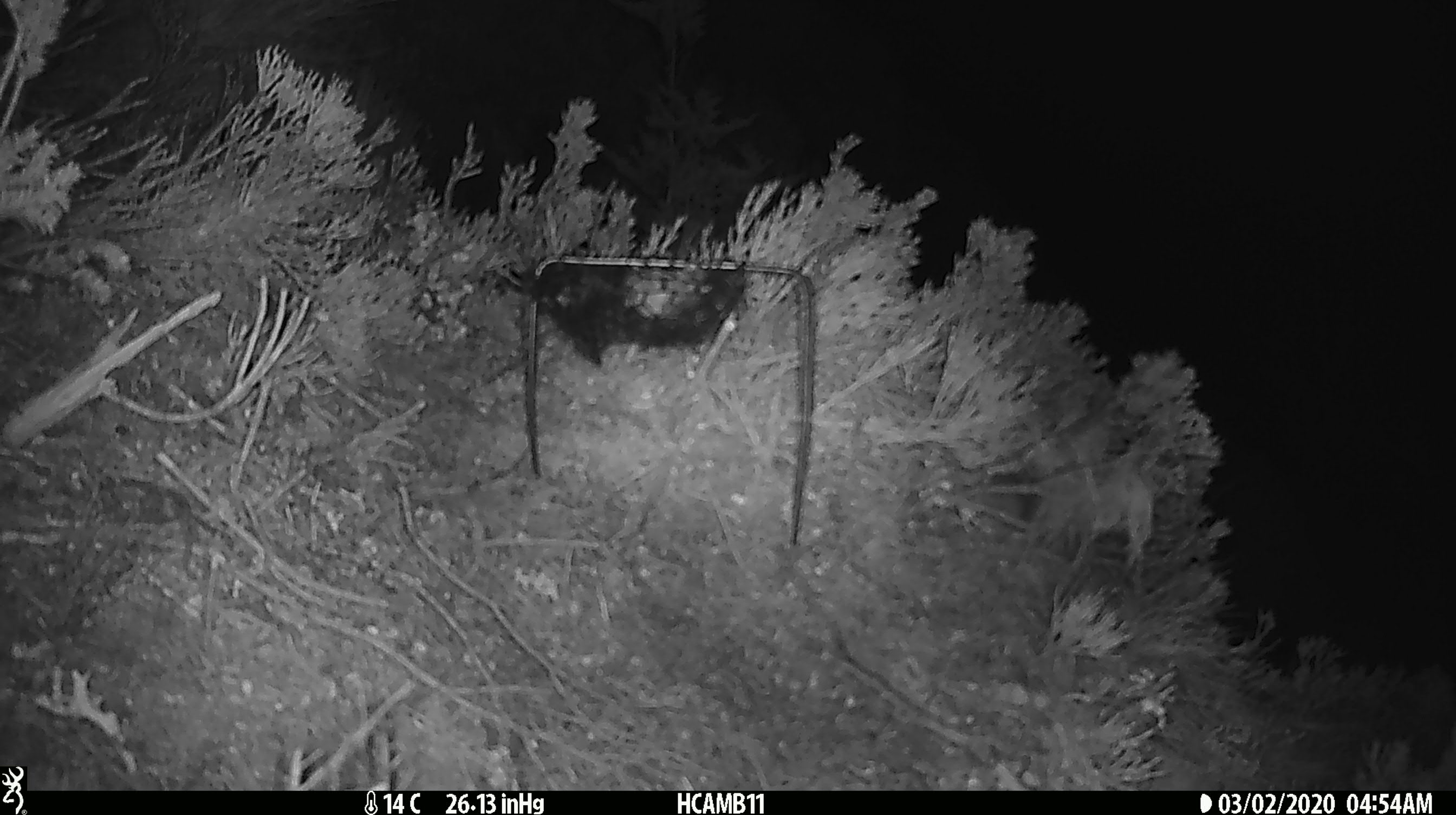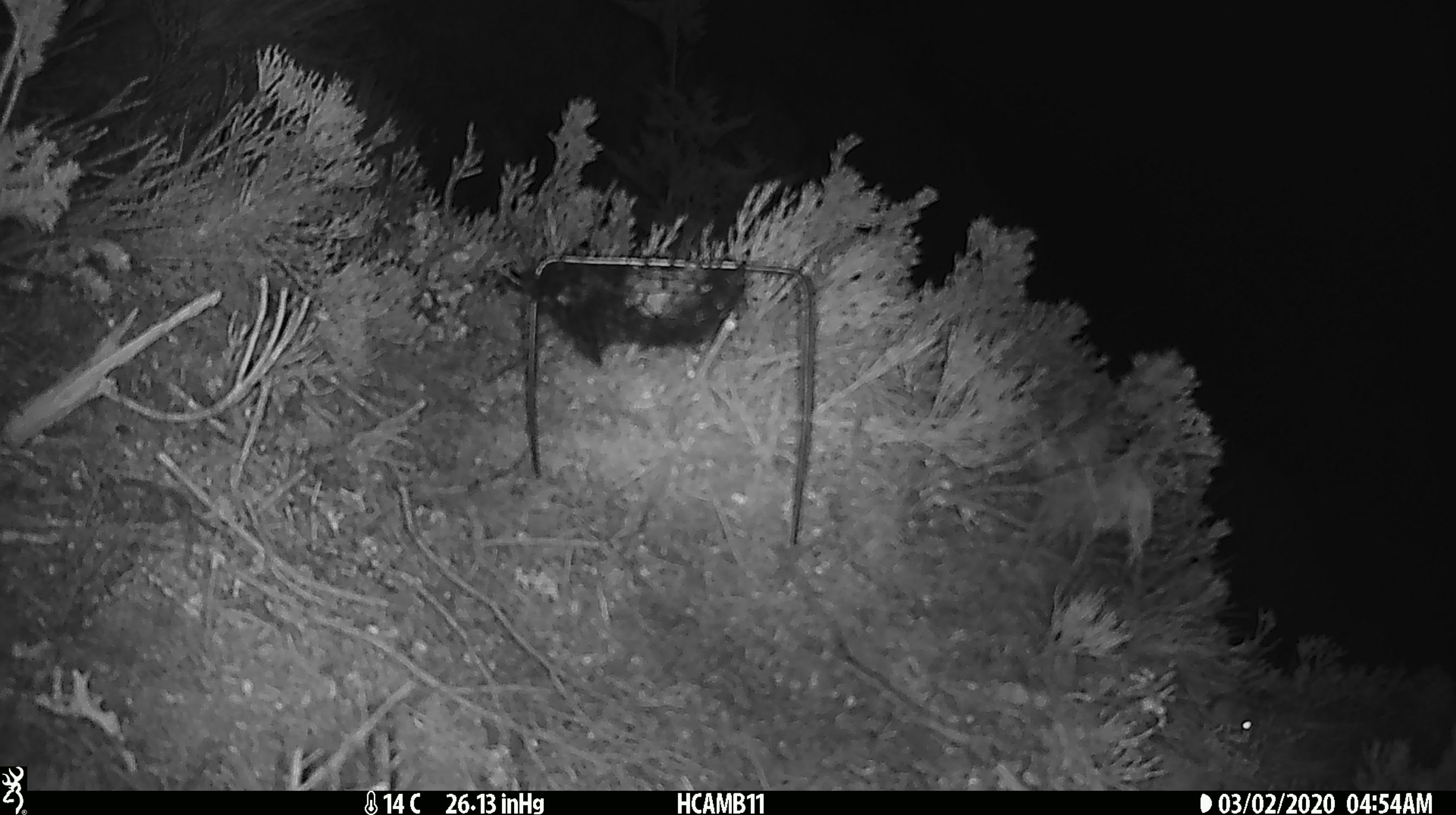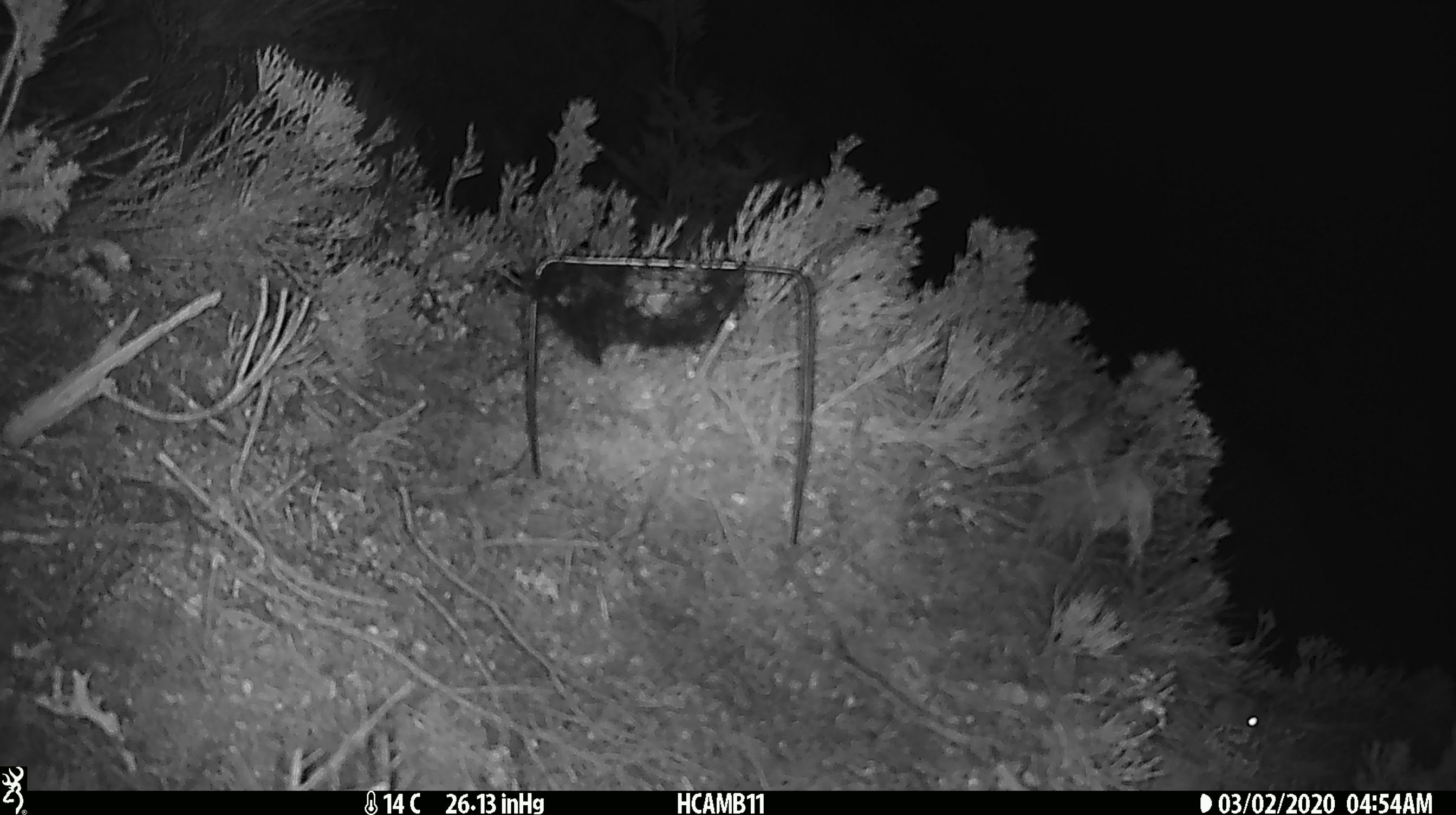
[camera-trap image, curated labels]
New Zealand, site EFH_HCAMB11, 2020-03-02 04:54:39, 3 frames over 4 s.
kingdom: Animalia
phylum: Chordata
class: Mammalia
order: Rodentia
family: Muridae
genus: Mus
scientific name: Mus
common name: mouse